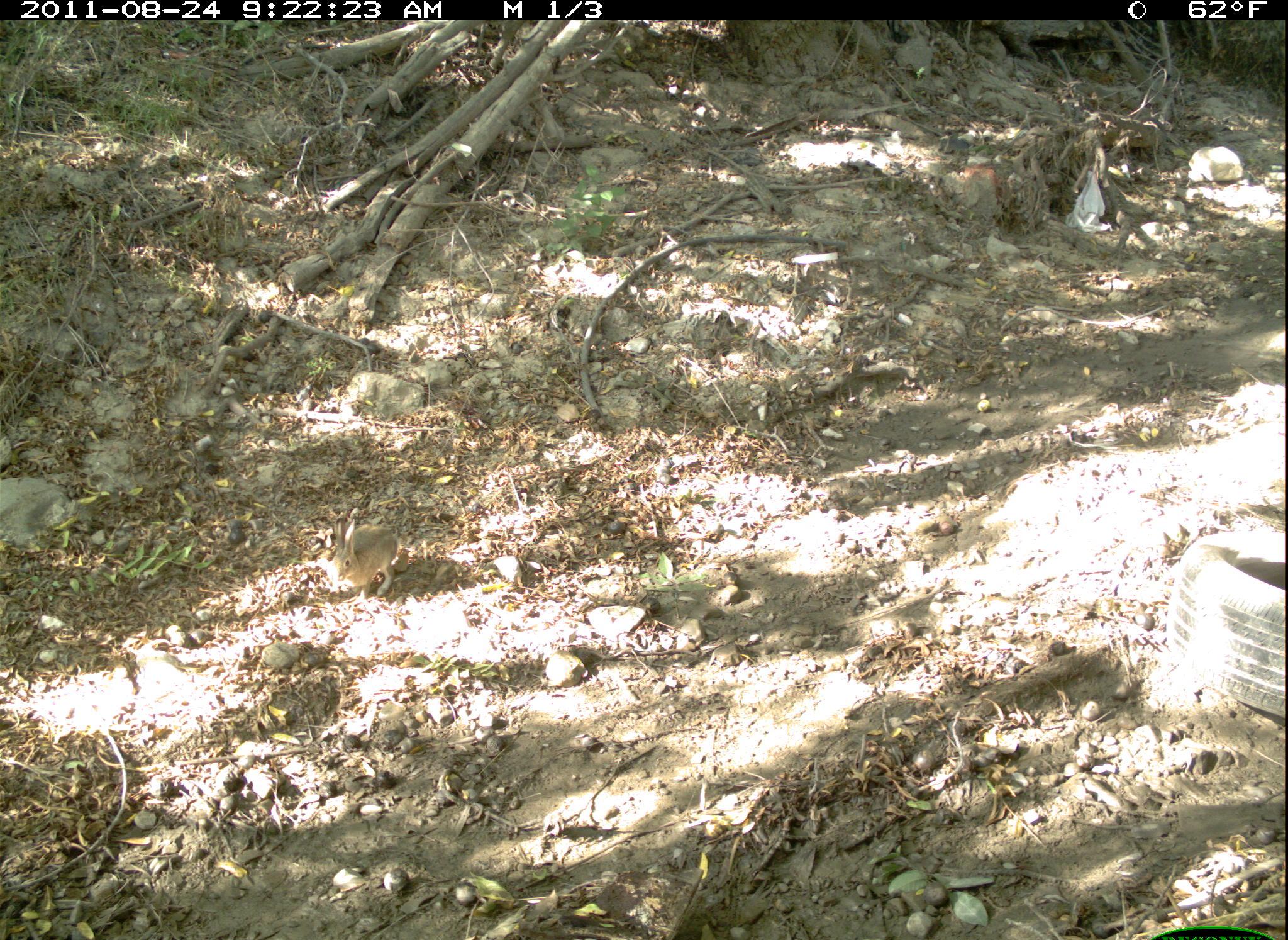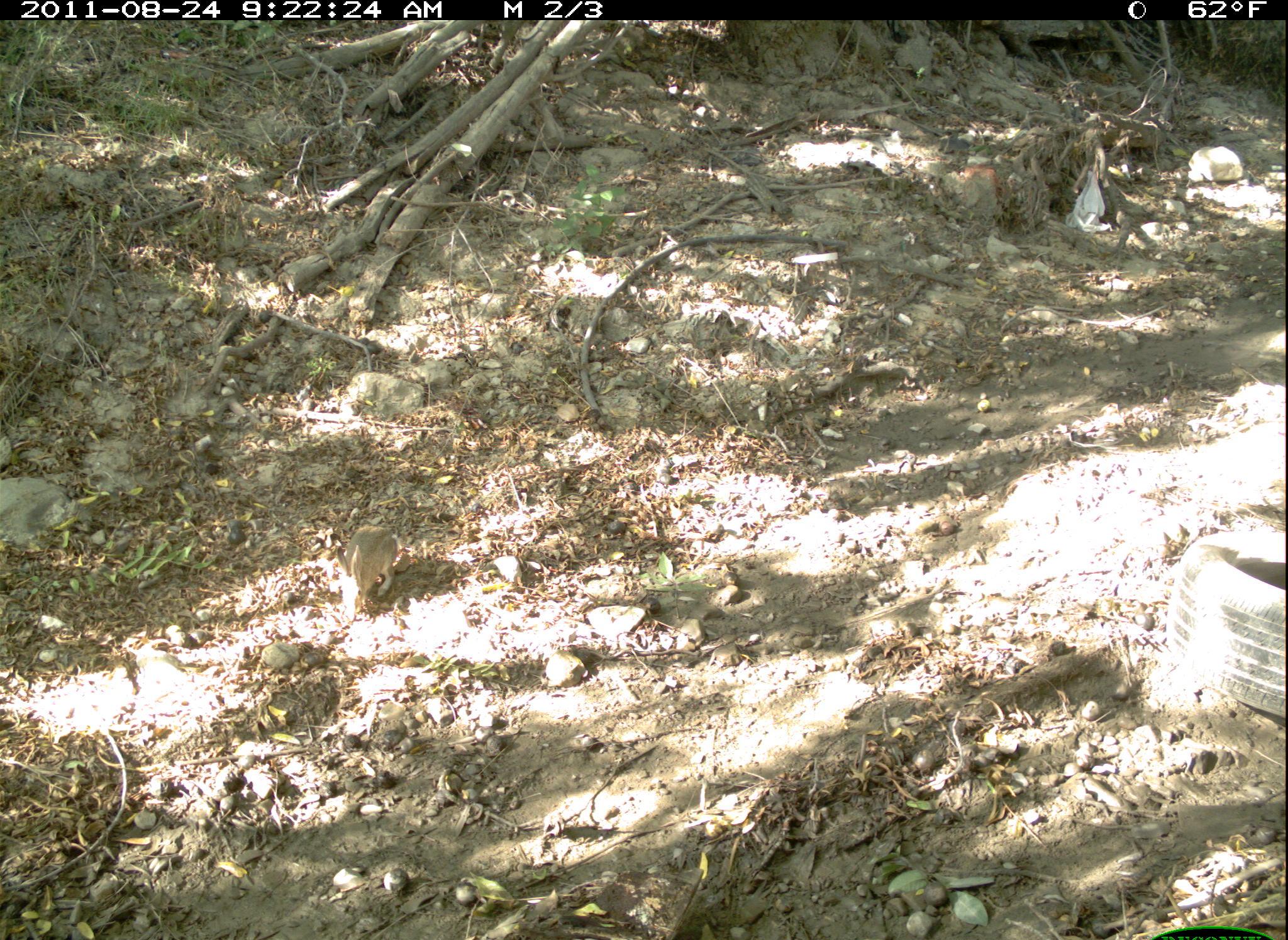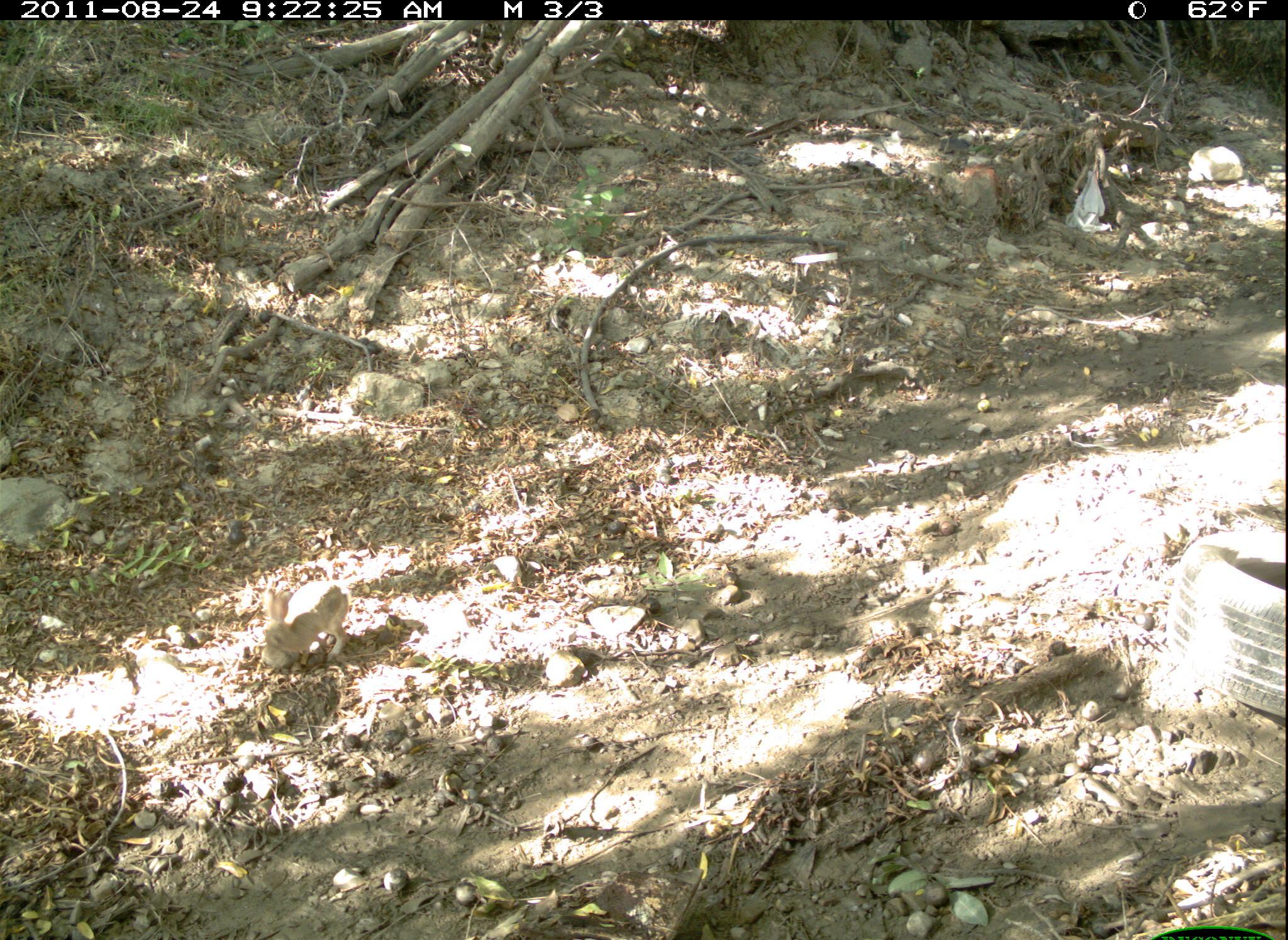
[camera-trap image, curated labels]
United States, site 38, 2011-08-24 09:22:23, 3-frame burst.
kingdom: Animalia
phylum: Chordata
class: Mammalia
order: Lagomorpha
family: Leporidae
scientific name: Leporidae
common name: rabbits and hares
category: rabbit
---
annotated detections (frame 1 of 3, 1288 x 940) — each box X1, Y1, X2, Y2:
rabbit: 292, 497, 427, 624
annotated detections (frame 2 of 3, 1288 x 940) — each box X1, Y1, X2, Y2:
rabbit: 306, 493, 424, 622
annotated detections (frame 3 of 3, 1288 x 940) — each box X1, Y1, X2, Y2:
rabbit: 254, 559, 359, 676